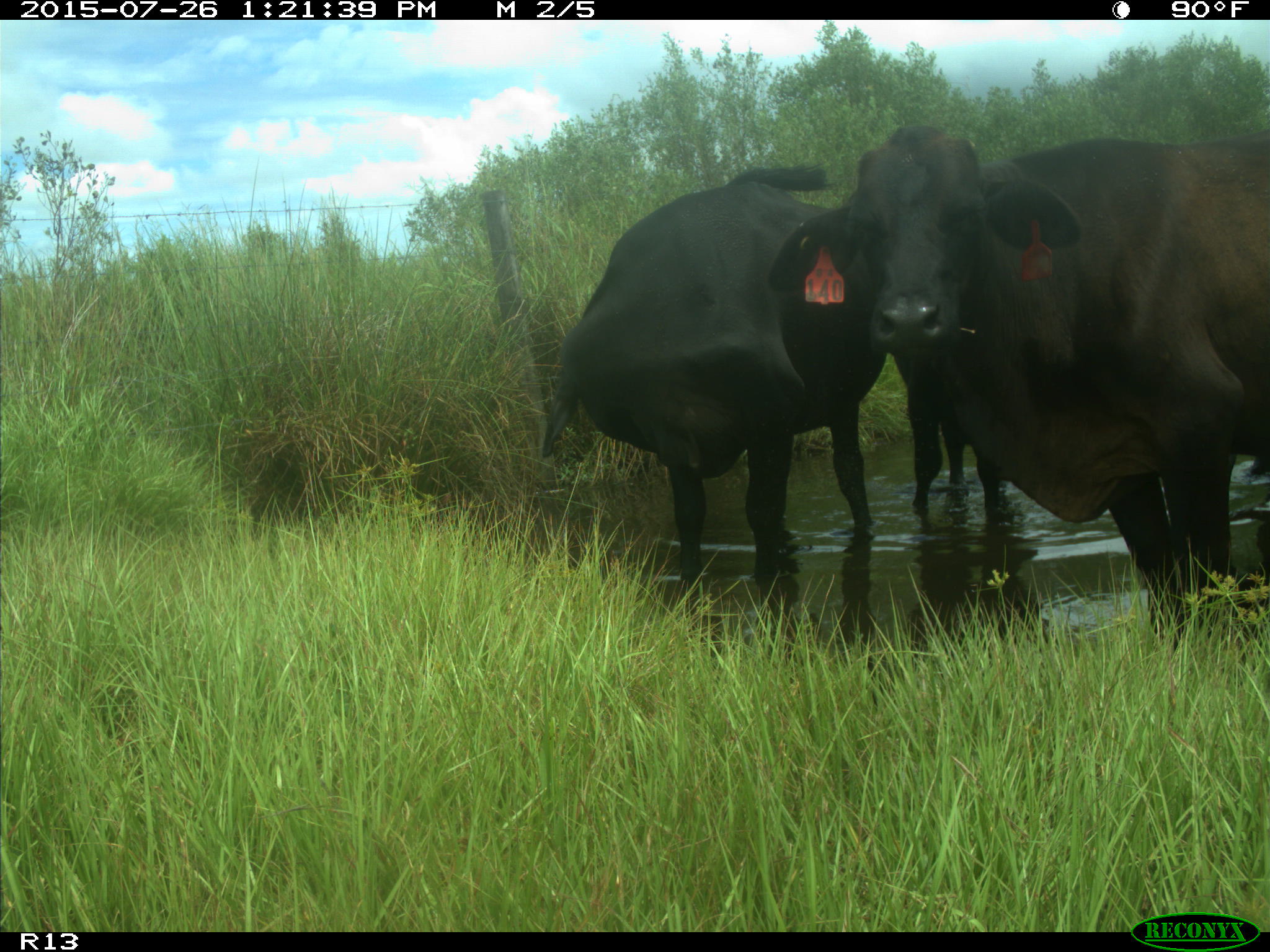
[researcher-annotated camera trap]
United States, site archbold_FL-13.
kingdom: Animalia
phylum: Chordata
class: Mammalia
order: Artiodactyla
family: Bovidae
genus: Bos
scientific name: Bos taurus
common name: domestic cow